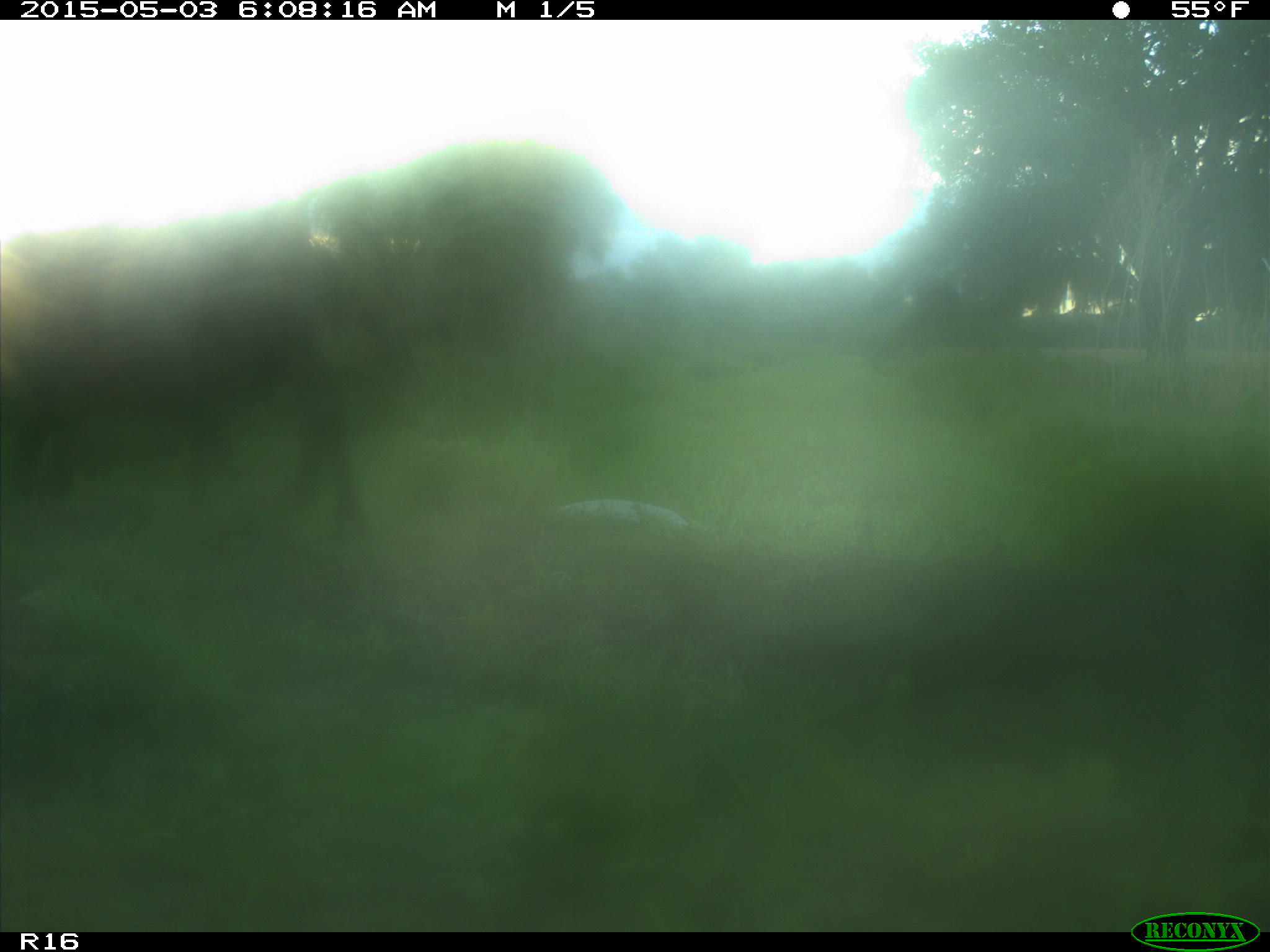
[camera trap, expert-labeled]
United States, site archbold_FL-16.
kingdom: Animalia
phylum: Chordata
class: Mammalia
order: Artiodactyla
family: Bovidae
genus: Bos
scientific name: Bos taurus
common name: domestic cow